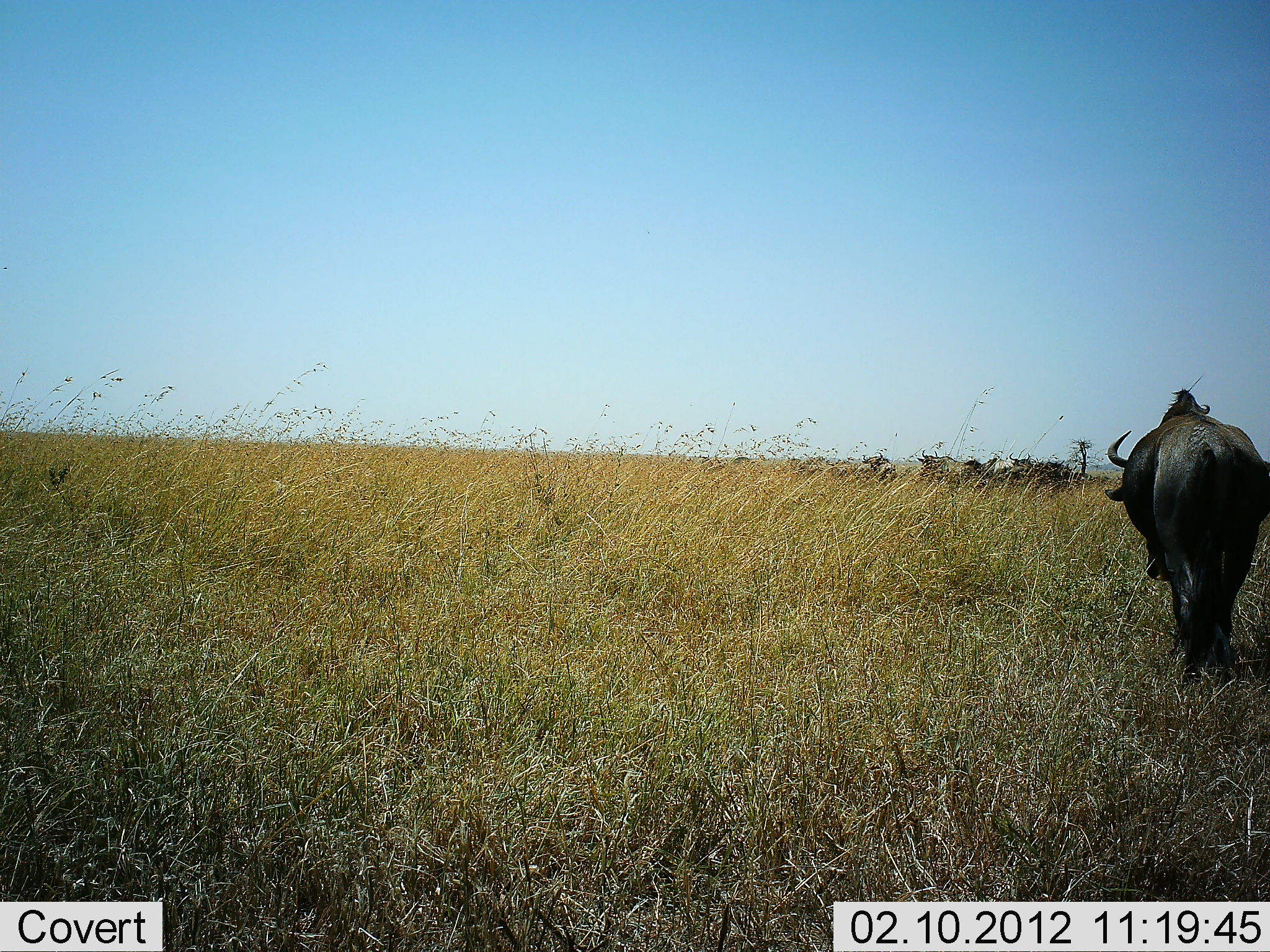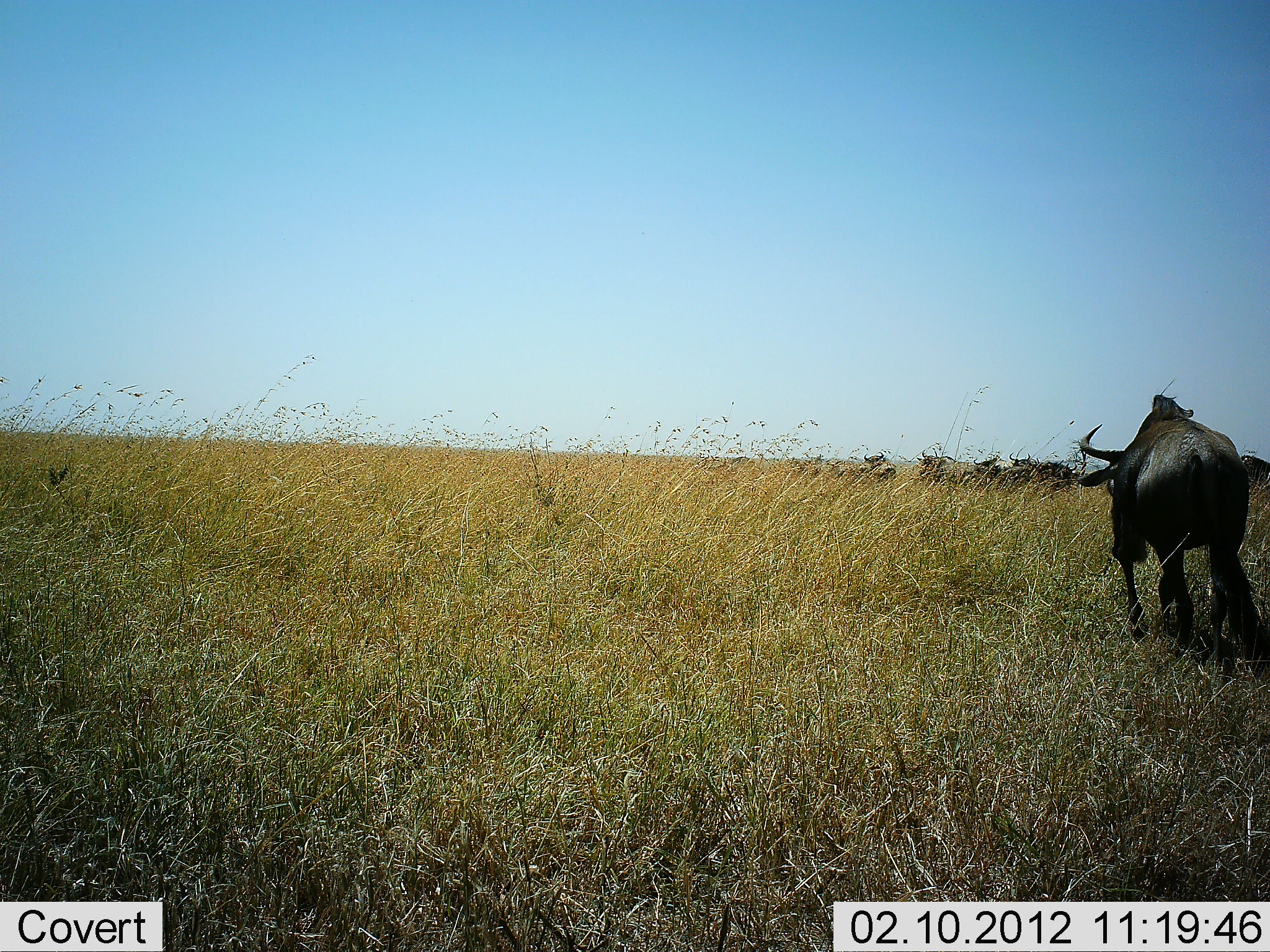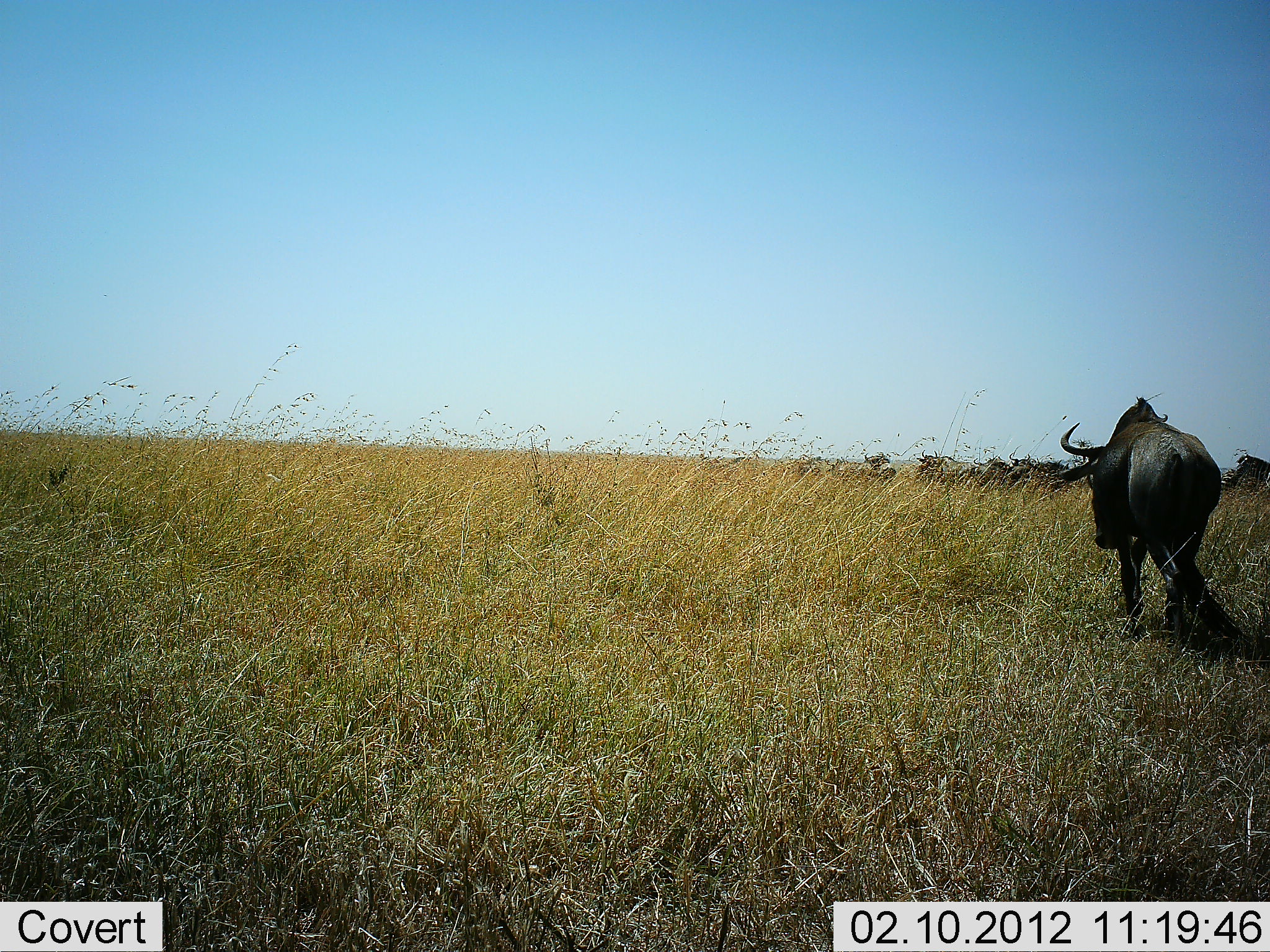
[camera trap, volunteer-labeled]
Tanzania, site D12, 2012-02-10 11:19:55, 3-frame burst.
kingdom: Animalia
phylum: Chordata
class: Mammalia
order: Artiodactyla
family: Bovidae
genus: Connochaetes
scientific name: Connochaetes taurinus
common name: blue wildebeest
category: wildebeest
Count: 6.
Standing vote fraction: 24%.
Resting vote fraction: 35%.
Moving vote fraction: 94%.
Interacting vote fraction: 0%.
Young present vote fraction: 0%.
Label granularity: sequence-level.